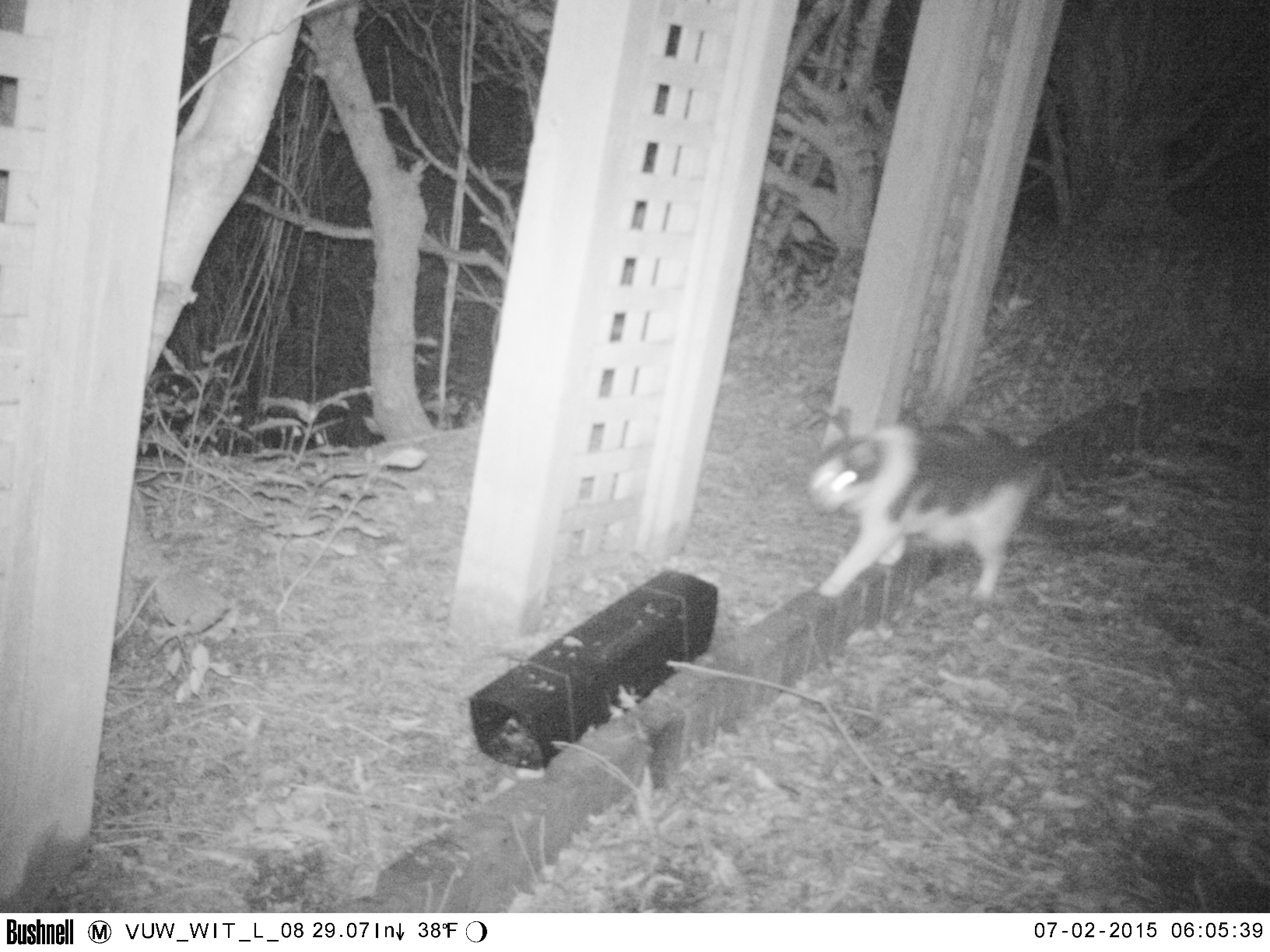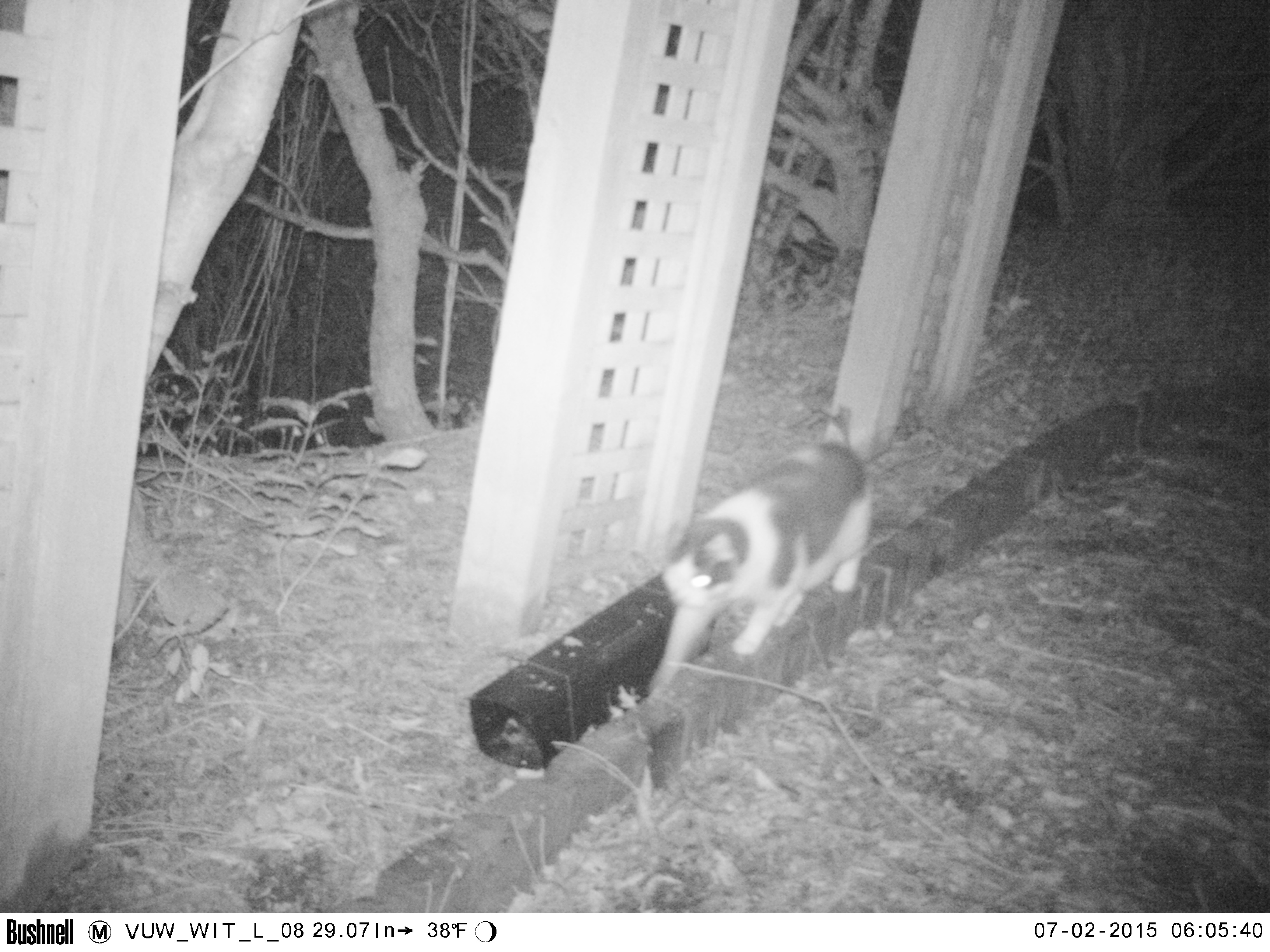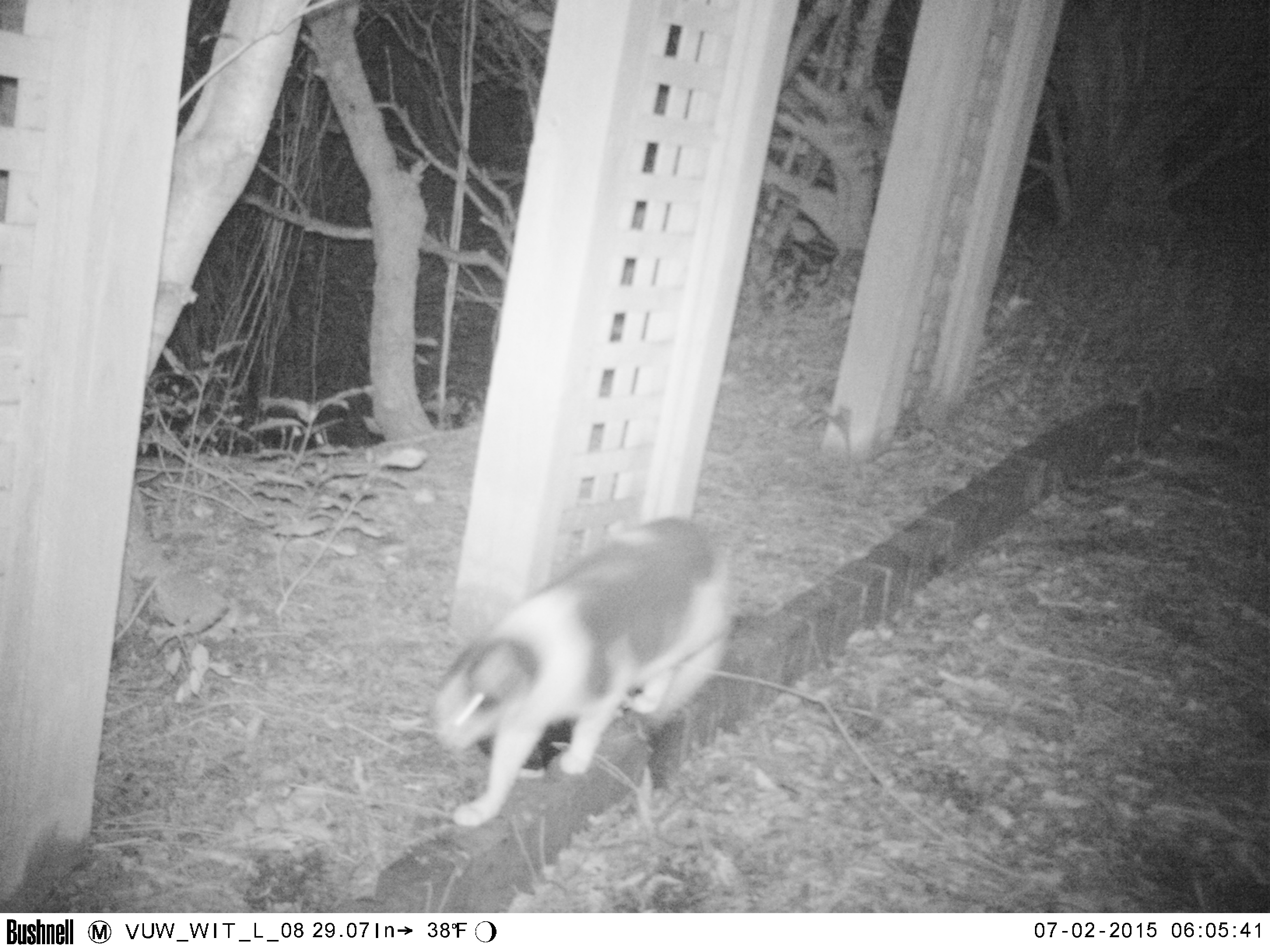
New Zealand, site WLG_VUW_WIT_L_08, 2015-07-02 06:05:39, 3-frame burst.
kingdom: Animalia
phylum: Chordata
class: Mammalia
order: Carnivora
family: Felidae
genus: Felis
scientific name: Felis catus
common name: domestic cat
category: cat